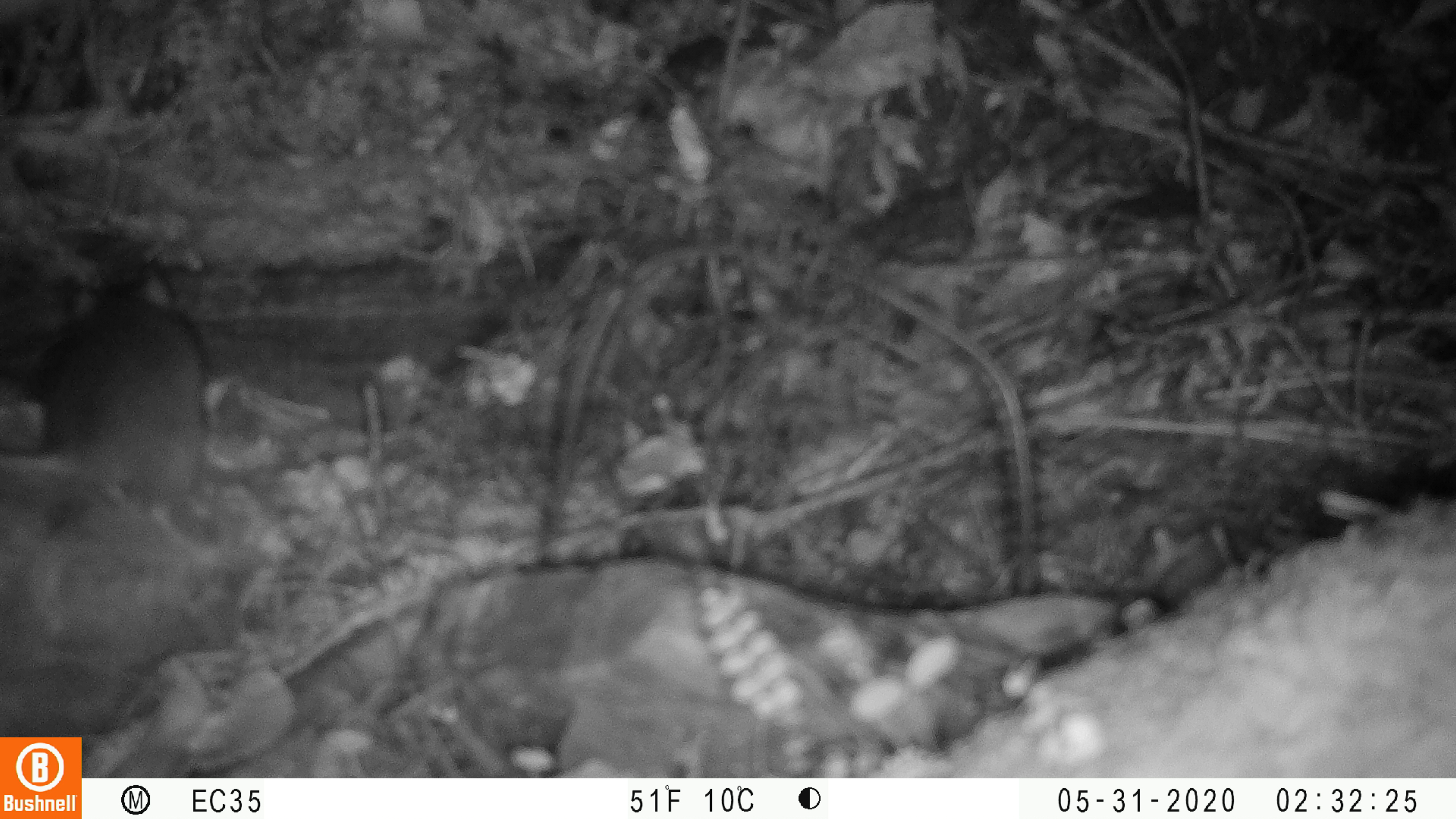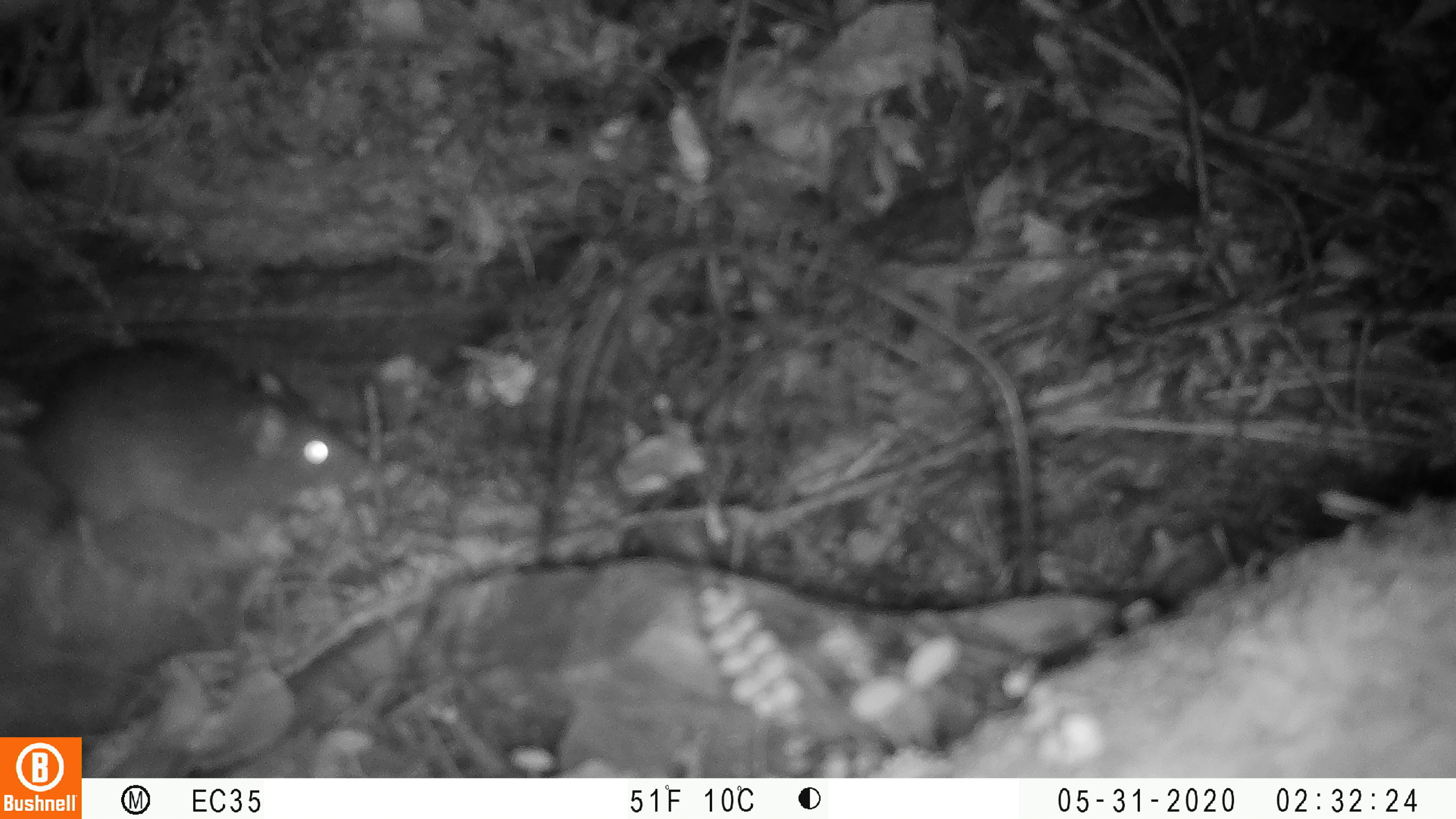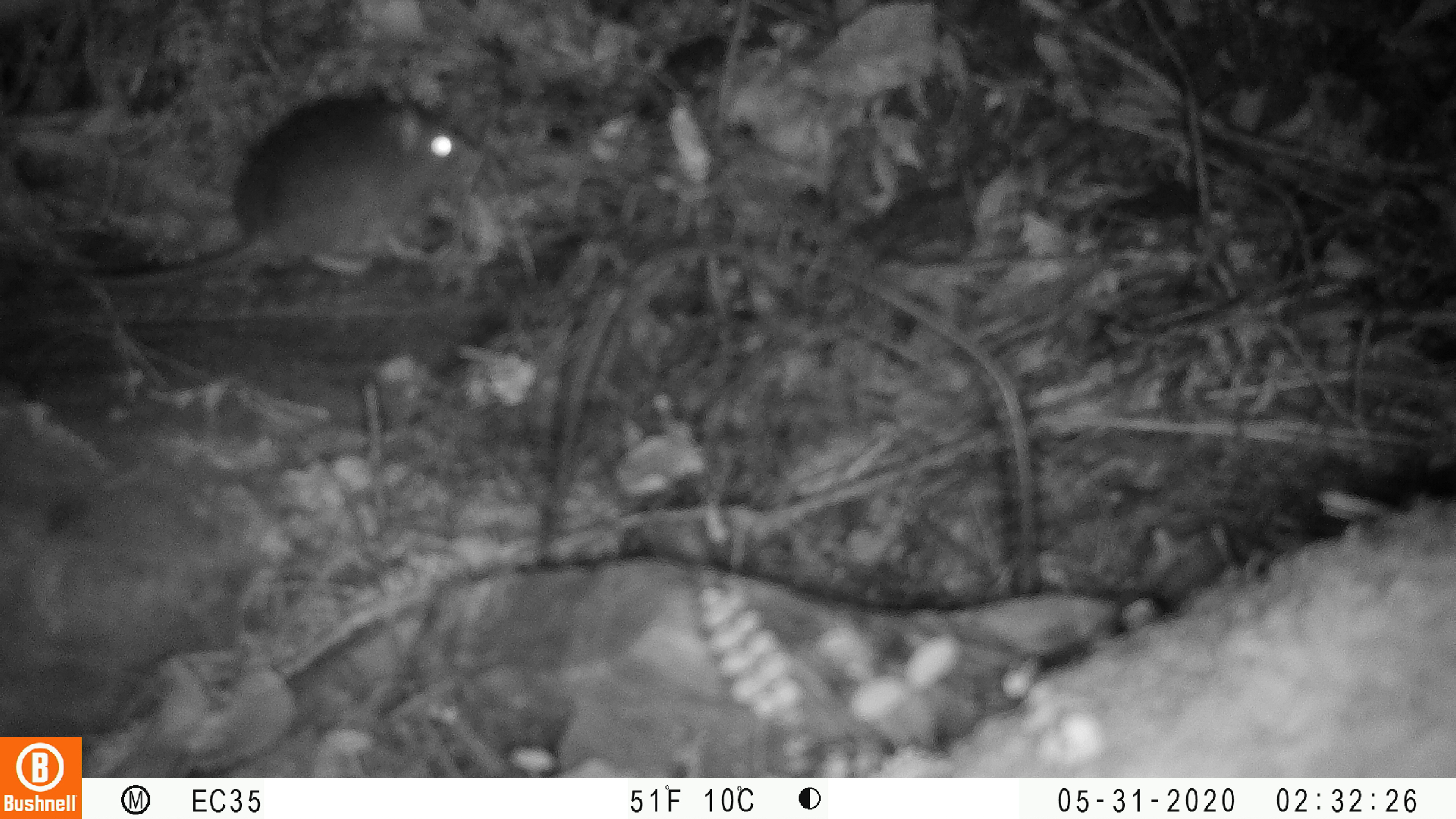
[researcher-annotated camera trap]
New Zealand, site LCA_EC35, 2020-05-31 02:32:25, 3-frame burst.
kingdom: Animalia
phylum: Chordata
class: Mammalia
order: Rodentia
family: Muridae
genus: Rattus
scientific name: Rattus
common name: rat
Rat (Rattus).